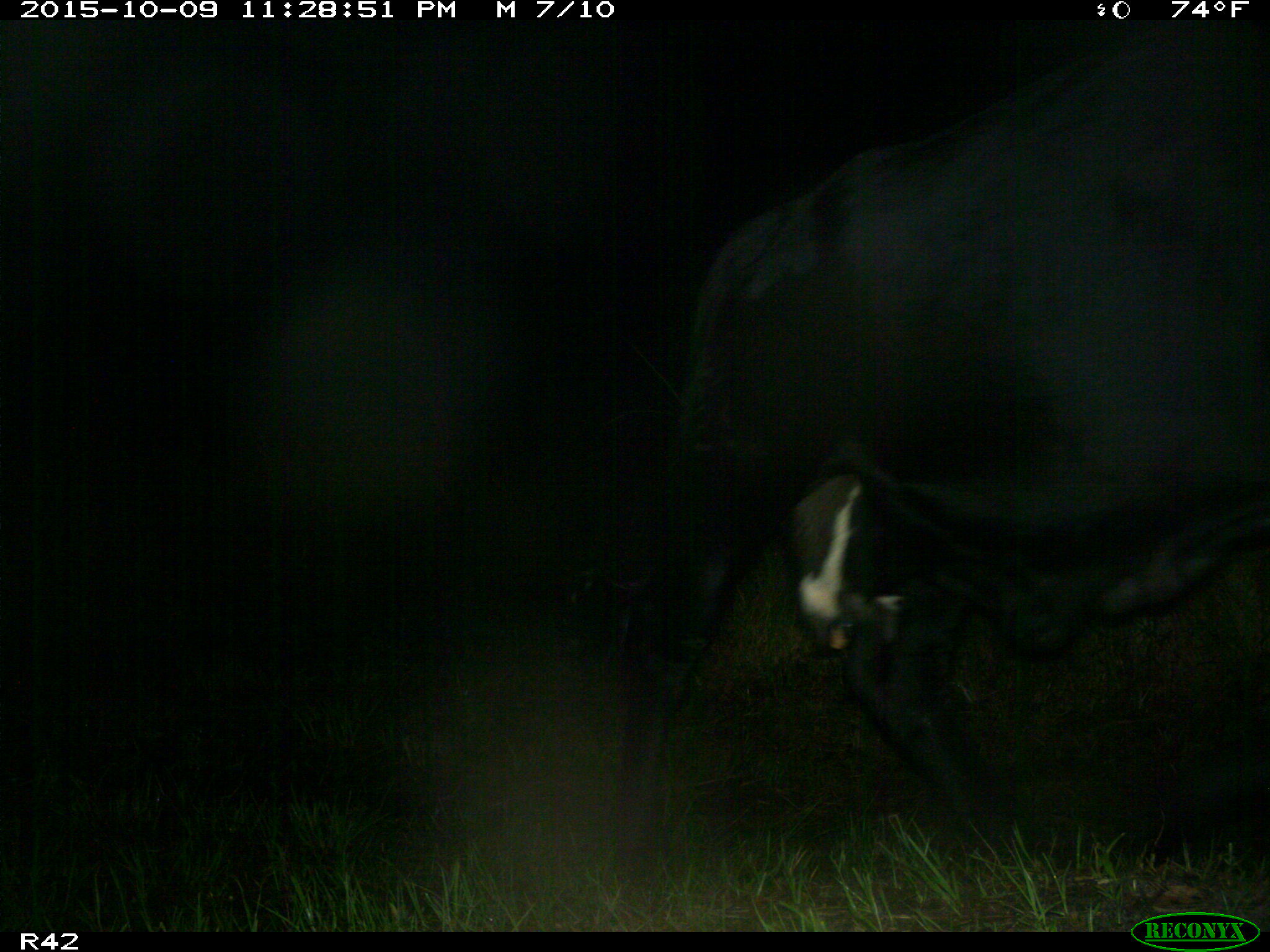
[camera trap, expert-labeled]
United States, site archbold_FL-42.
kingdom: Animalia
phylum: Chordata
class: Mammalia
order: Artiodactyla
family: Bovidae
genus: Bos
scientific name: Bos taurus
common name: domestic cow